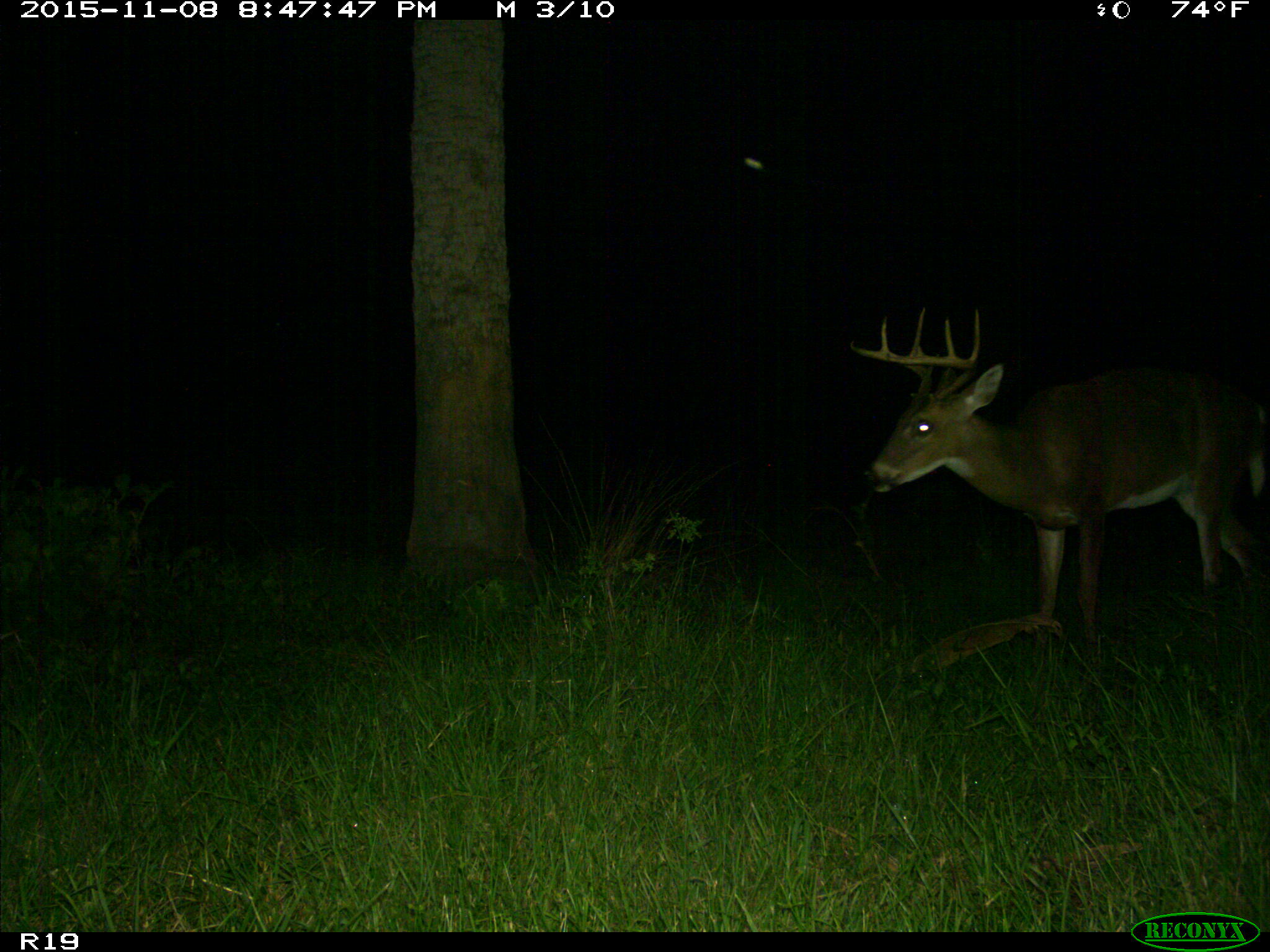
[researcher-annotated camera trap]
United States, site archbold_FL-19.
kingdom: Animalia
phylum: Chordata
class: Mammalia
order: Artiodactyla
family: Cervidae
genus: Odocoileus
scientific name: Odocoileus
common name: deer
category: unidentified deer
Unidentified deer (deer) (Odocoileus).